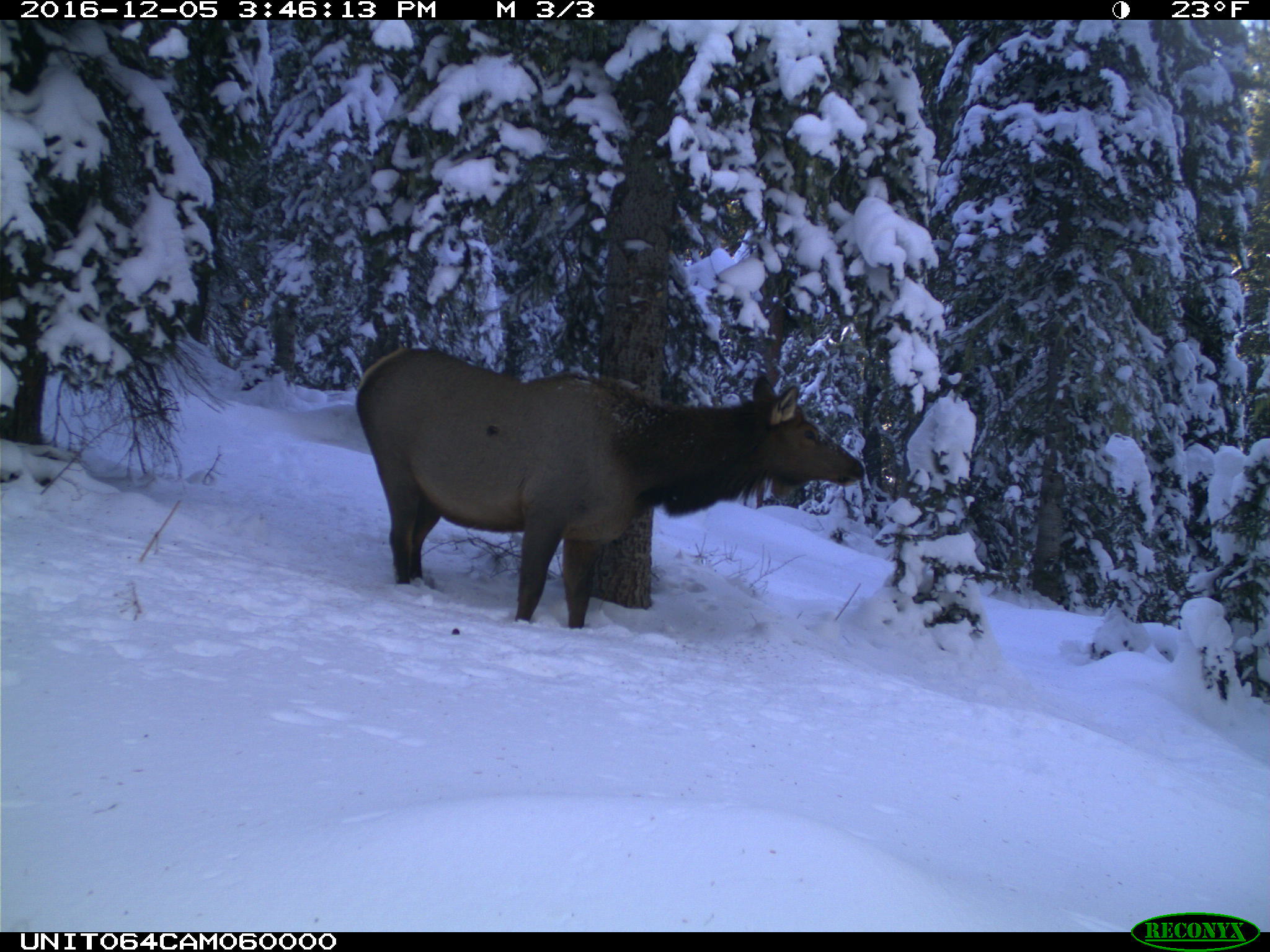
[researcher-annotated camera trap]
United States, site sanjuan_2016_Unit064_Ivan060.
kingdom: Animalia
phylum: Chordata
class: Mammalia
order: Artiodactyla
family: Cervidae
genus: Cervus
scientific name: Cervus elaphus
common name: red deer